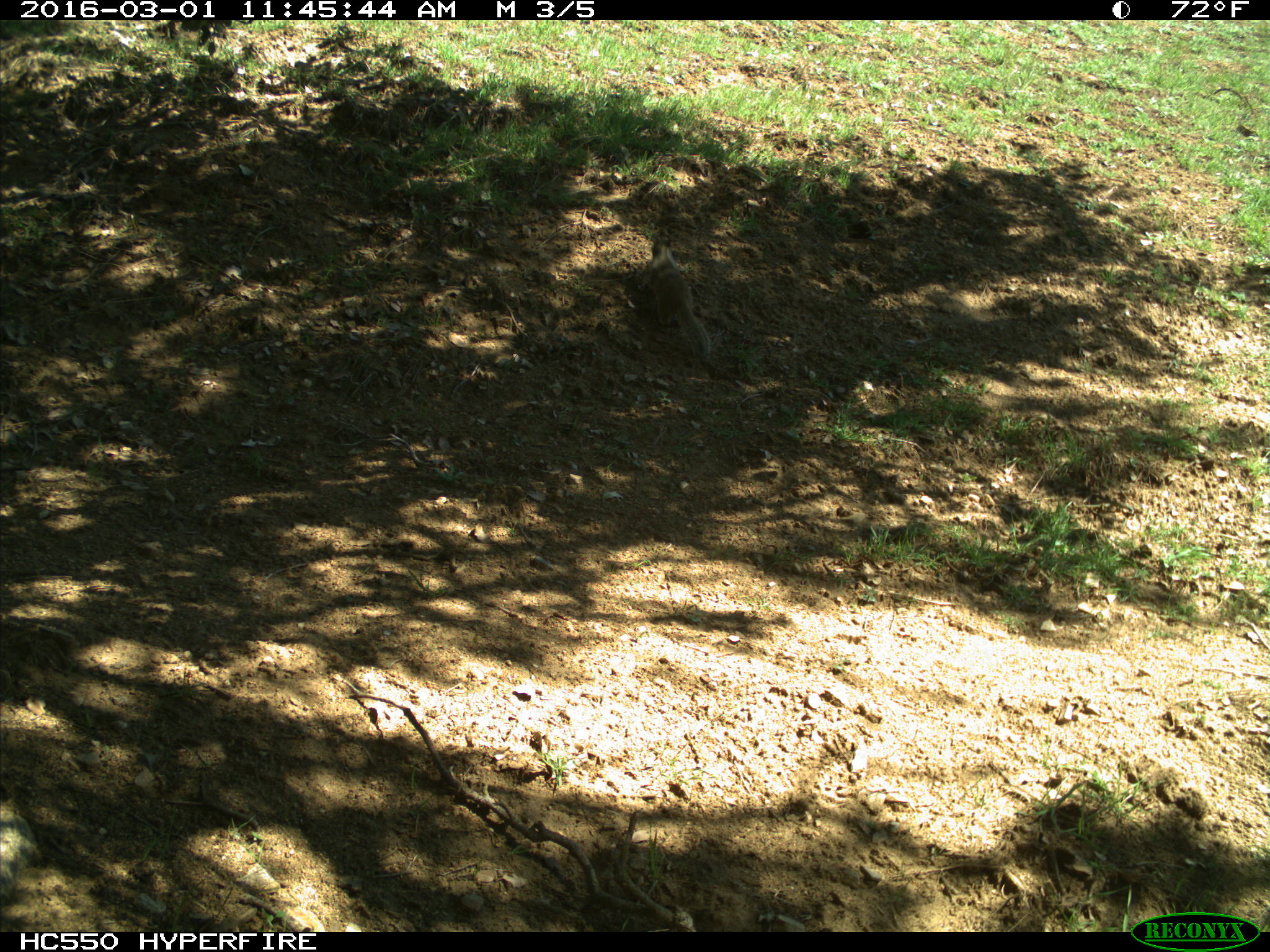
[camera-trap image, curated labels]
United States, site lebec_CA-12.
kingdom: Animalia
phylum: Chordata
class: Mammalia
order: Rodentia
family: Sciuridae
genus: Otospermophilus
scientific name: Otospermophilus beecheyi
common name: california ground squirrel